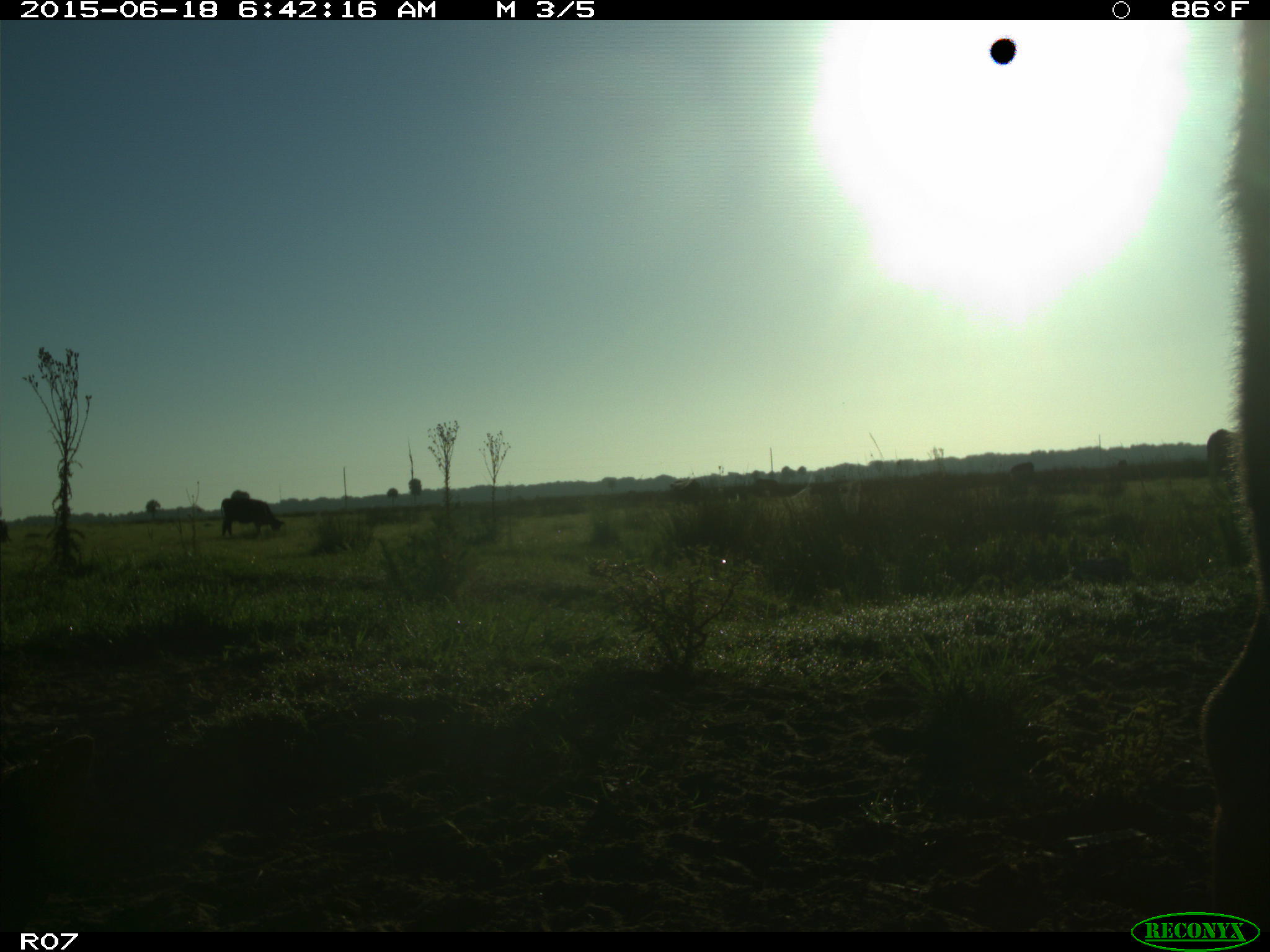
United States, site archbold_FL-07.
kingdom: Animalia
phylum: Chordata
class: Mammalia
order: Artiodactyla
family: Bovidae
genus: Bos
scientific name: Bos taurus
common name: domestic cow